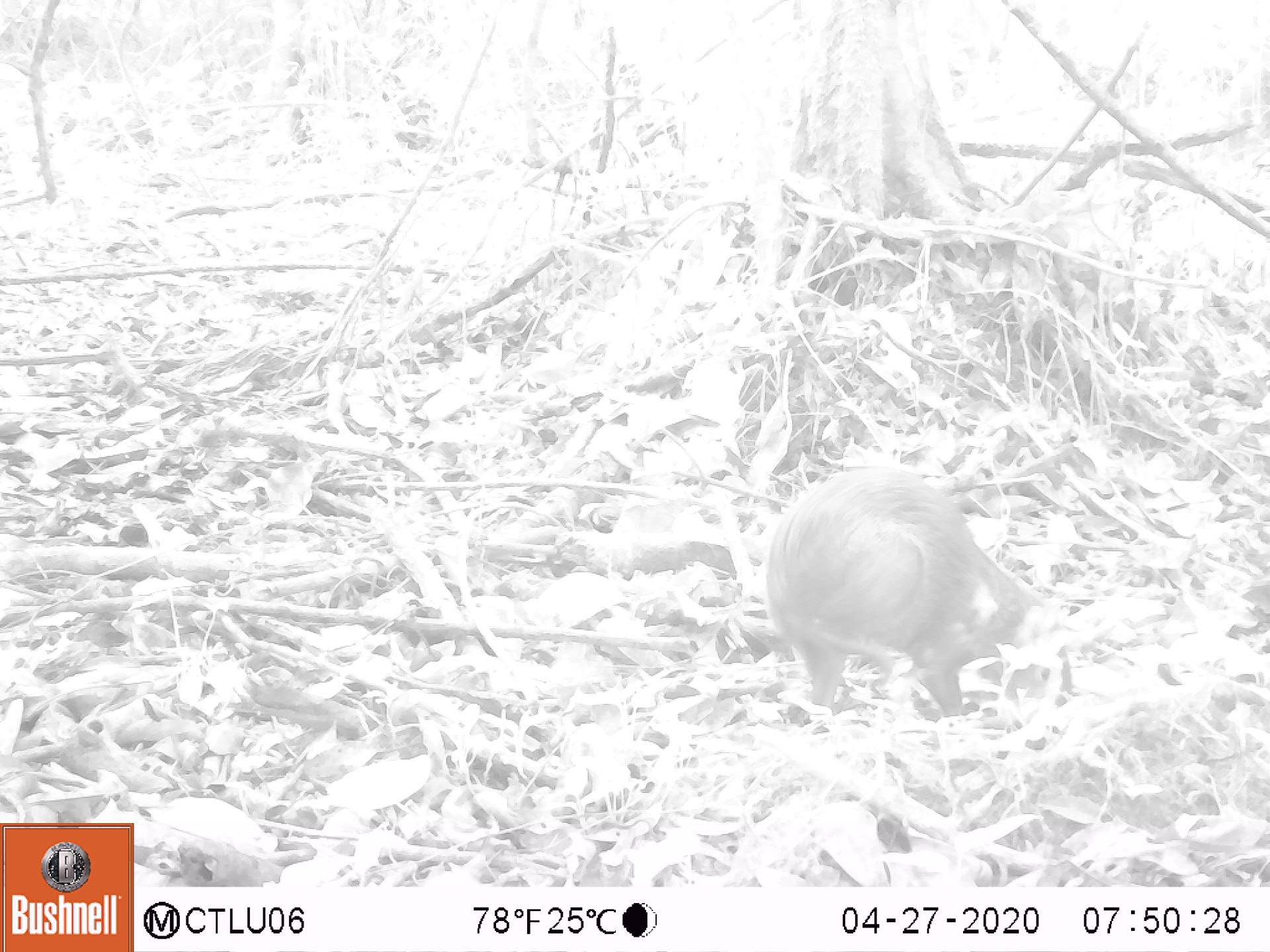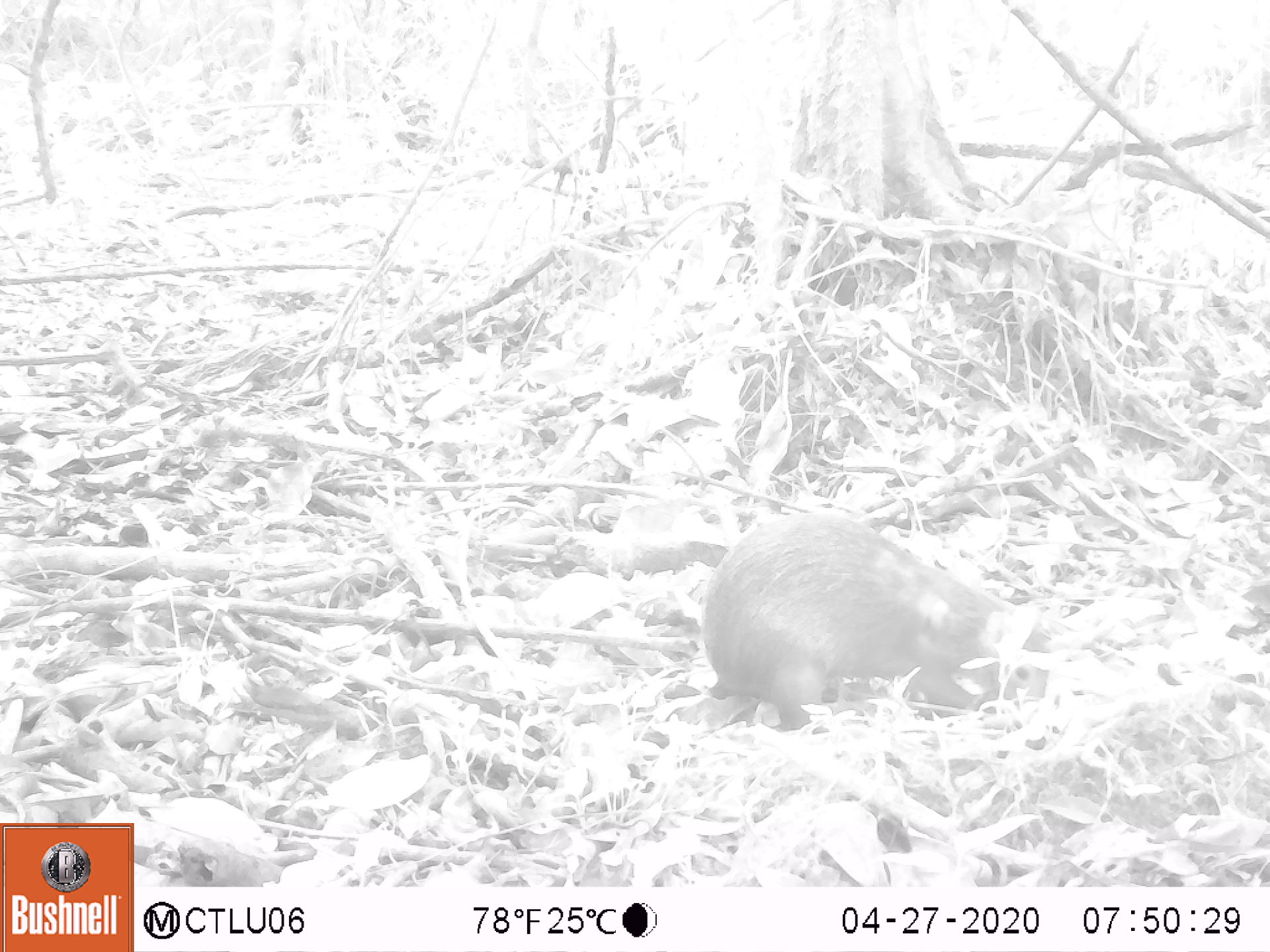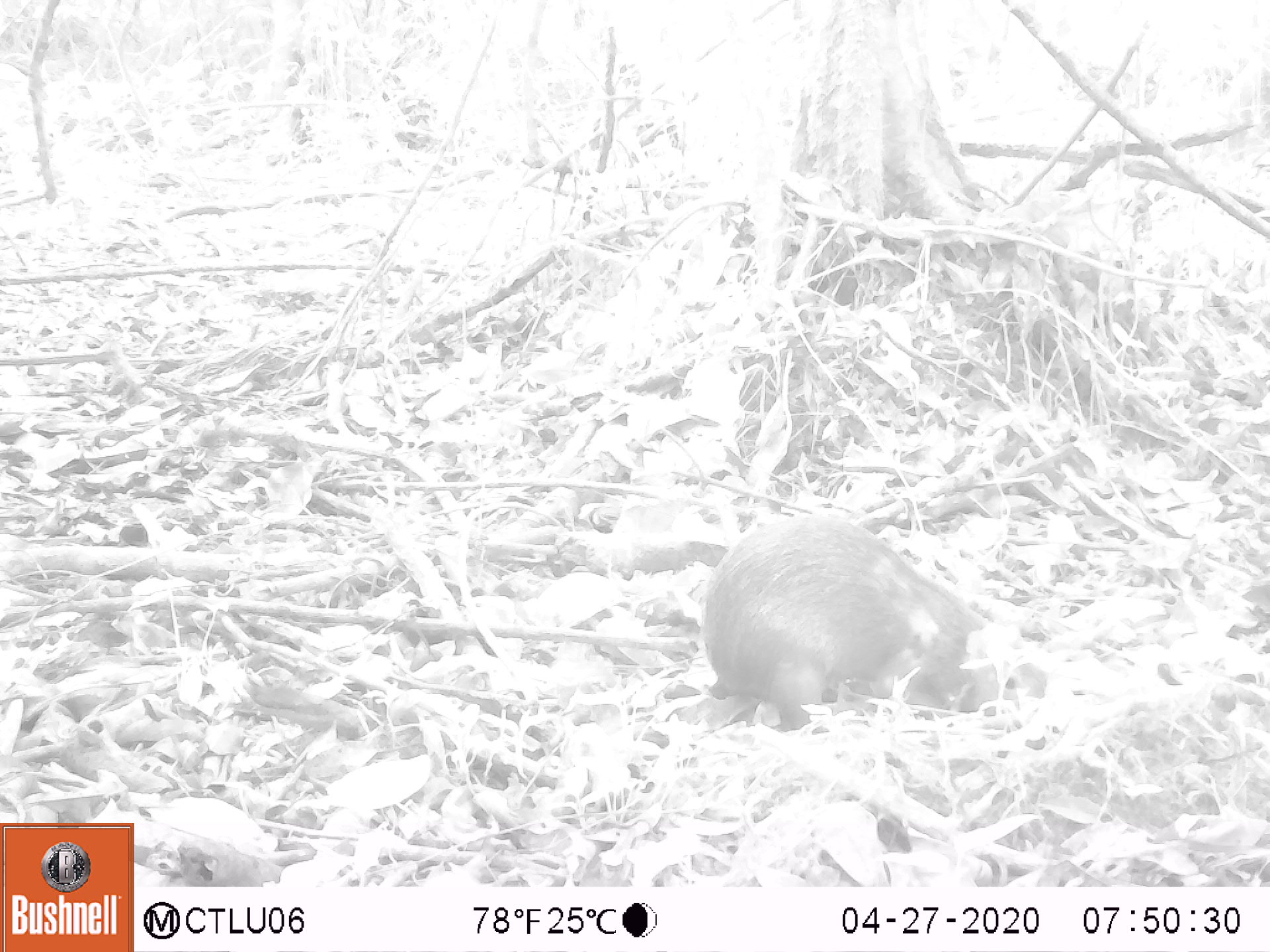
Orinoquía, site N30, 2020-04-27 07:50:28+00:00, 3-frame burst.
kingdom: Animalia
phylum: Chordata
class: Mammalia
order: Rodentia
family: Dasyproctidae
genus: Dasyprocta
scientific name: Dasyprocta fuliginosa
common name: black agouti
Black agouti (Dasyprocta fuliginosa).